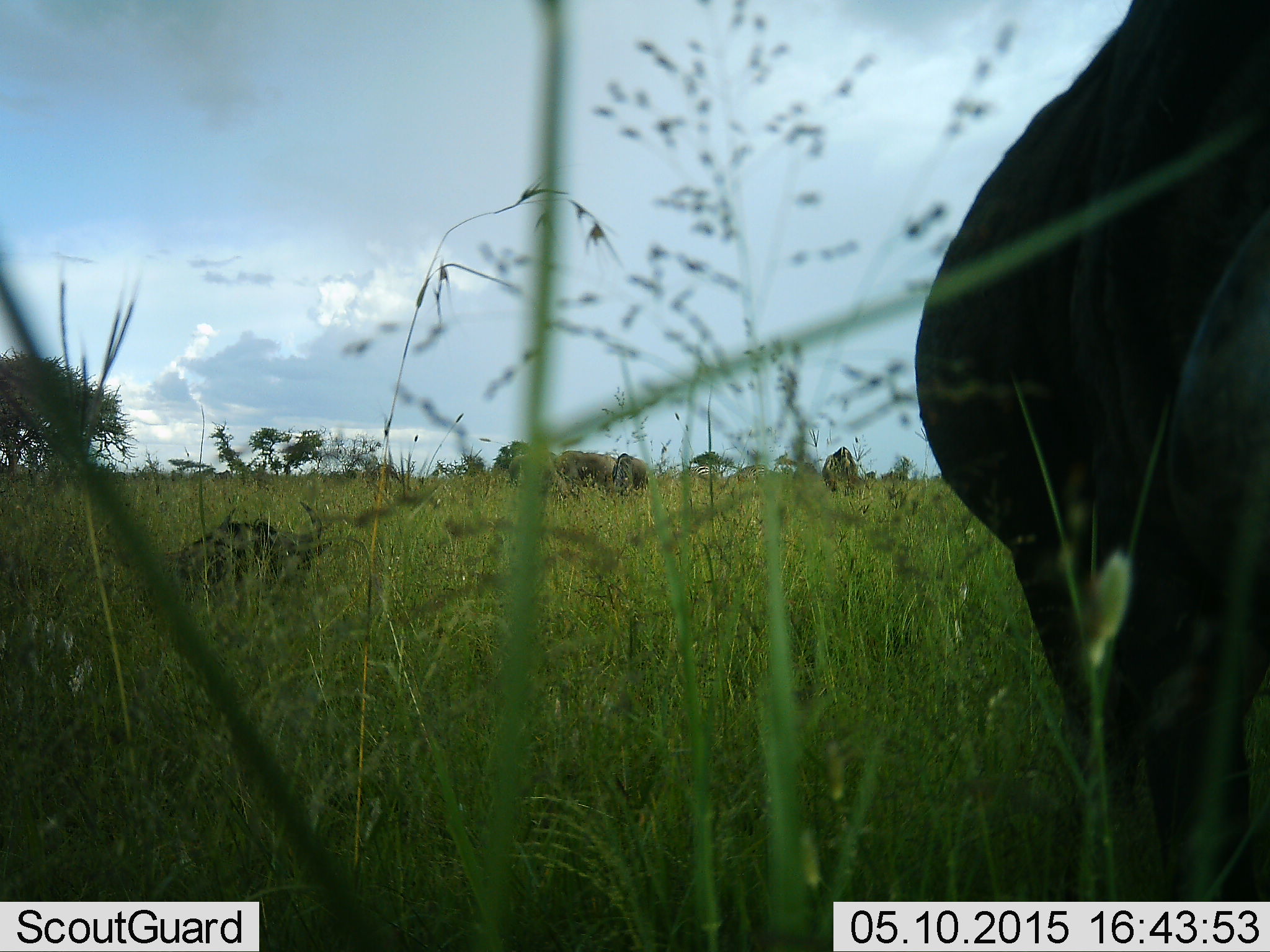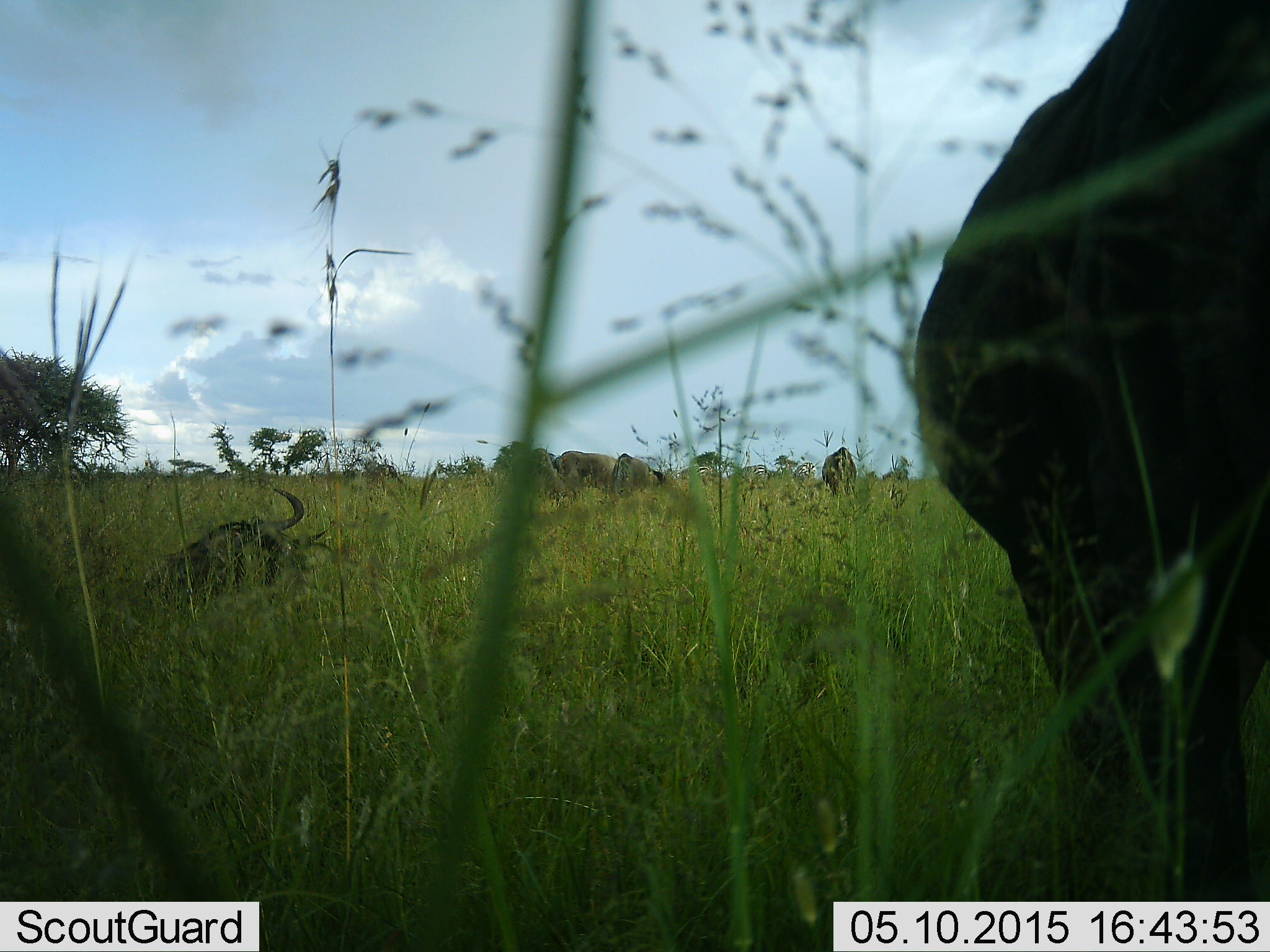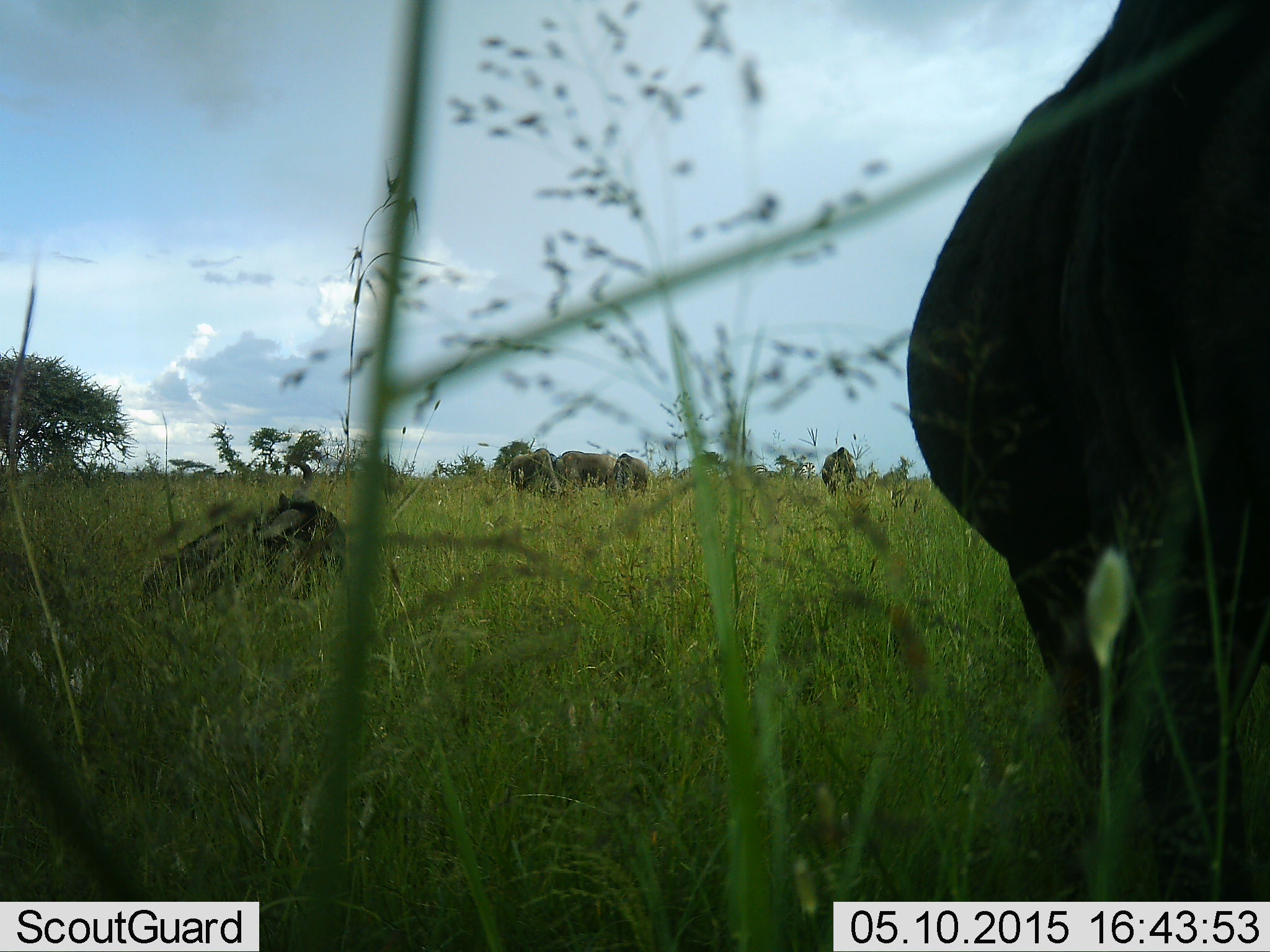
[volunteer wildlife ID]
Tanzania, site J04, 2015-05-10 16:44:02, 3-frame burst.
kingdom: Animalia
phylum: Chordata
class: Mammalia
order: Artiodactyla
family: Bovidae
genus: Connochaetes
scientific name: Connochaetes taurinus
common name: blue wildebeest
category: wildebeest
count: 6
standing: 40%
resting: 90%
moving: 0%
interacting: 0%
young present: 10%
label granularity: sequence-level